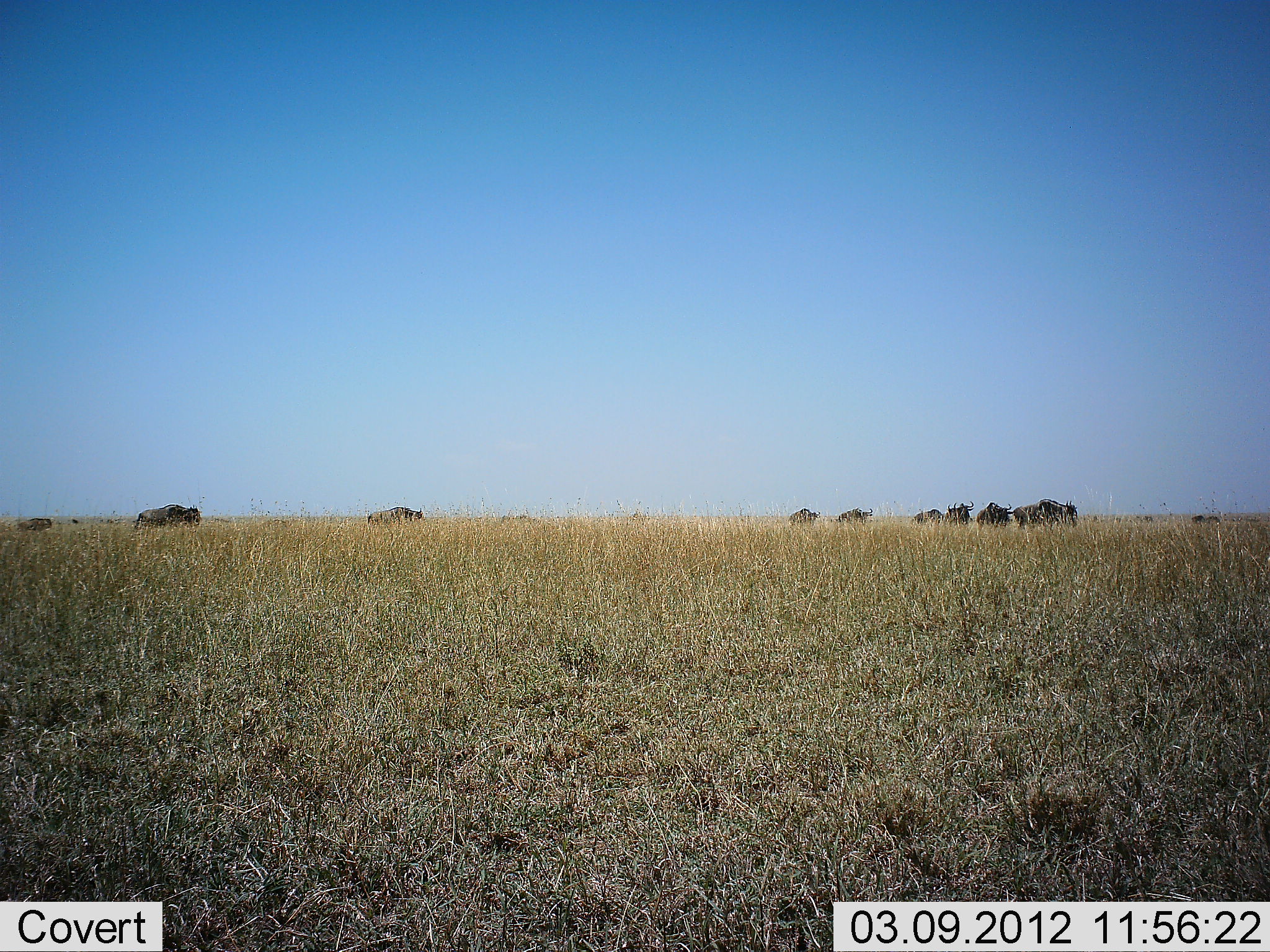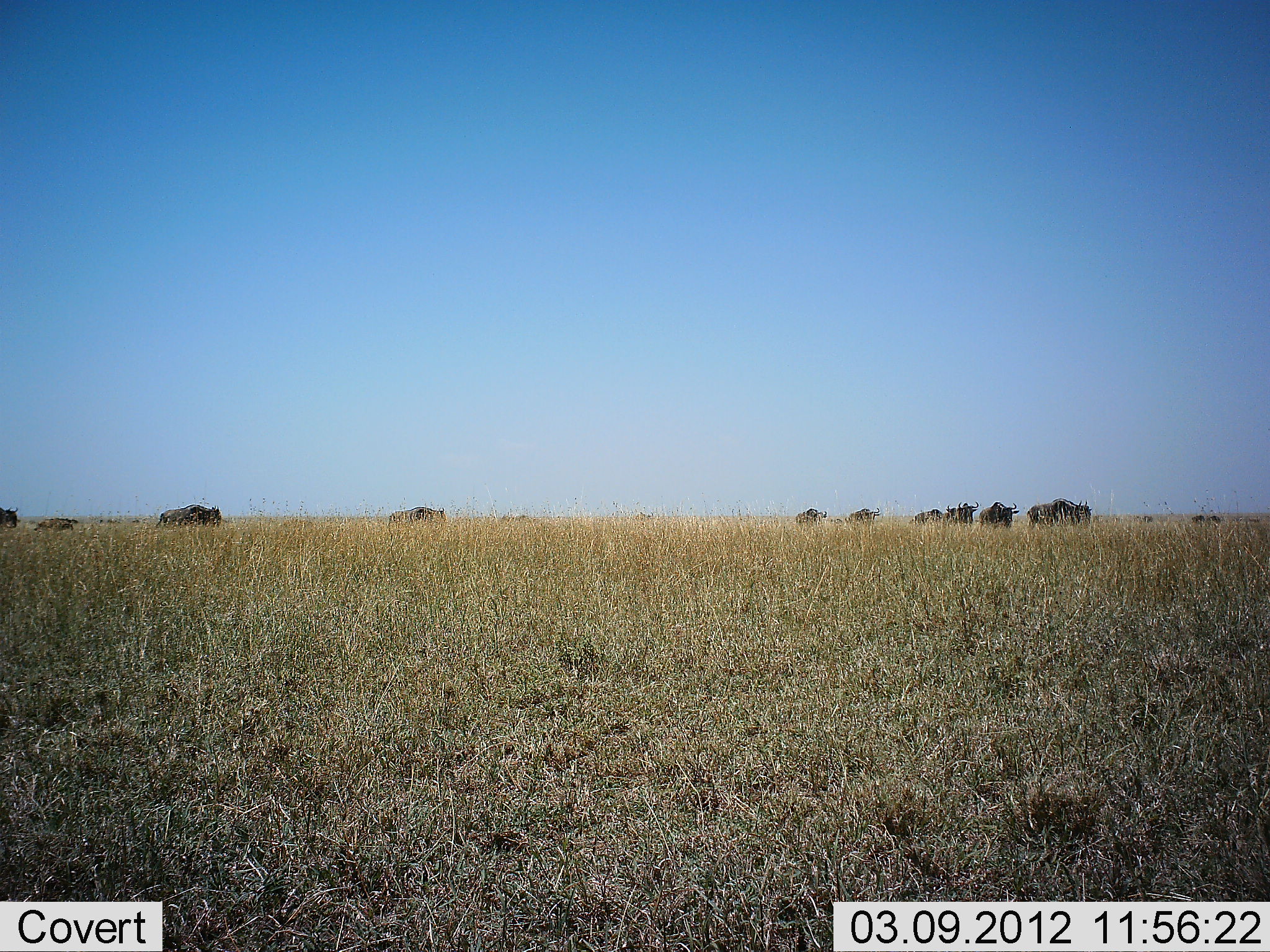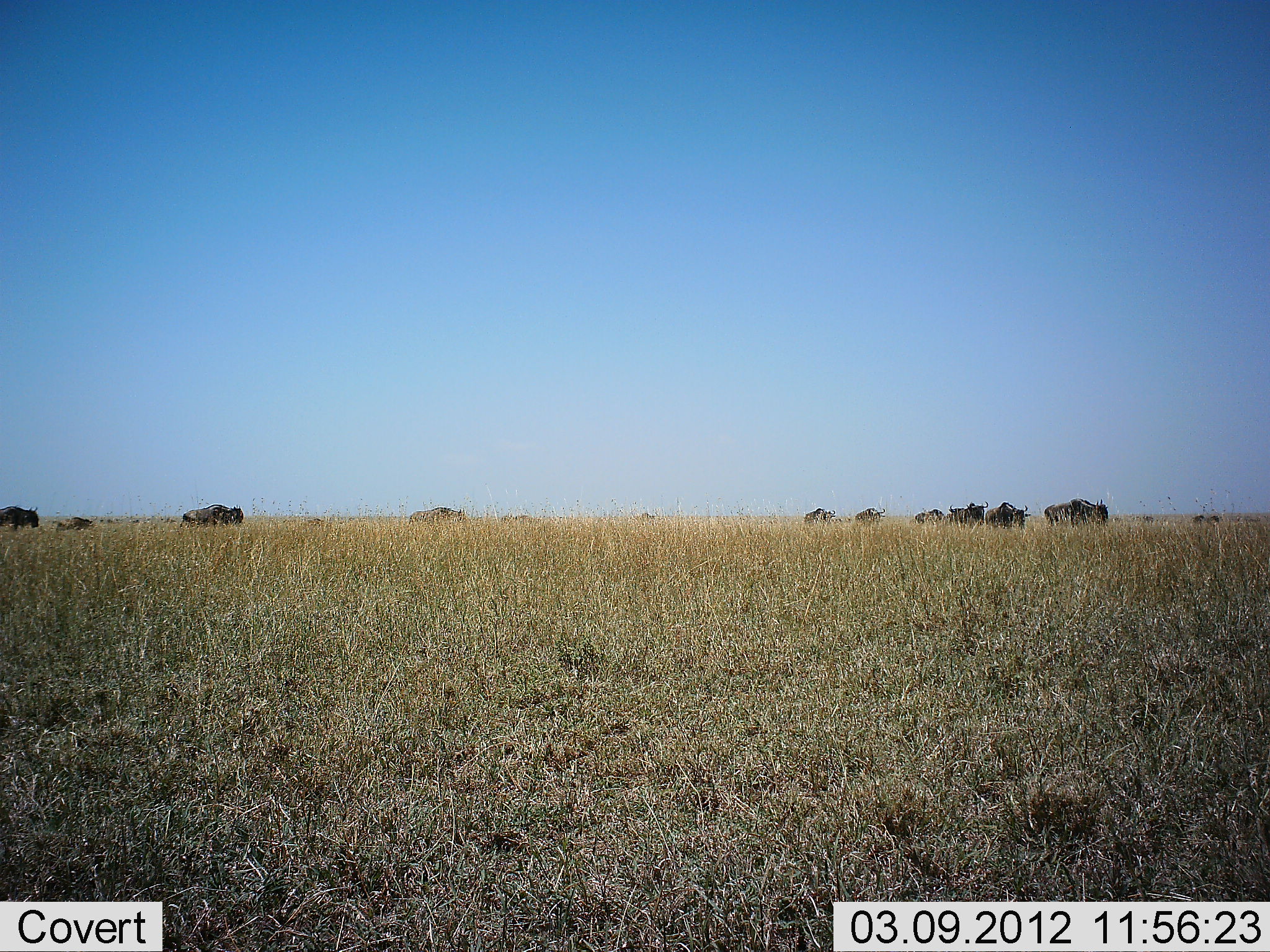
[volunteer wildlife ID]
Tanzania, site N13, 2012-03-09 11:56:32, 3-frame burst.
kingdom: Animalia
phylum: Chordata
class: Mammalia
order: Artiodactyla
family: Bovidae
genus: Connochaetes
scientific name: Connochaetes taurinus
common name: blue wildebeest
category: wildebeest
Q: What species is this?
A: Wildebeest (blue wildebeest) (Connochaetes taurinus).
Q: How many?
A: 11-50.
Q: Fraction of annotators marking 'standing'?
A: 7%.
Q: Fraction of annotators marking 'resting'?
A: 0%.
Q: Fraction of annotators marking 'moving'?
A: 100%.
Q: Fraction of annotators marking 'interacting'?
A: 0%.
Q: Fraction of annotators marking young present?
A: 21%.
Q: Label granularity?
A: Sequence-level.